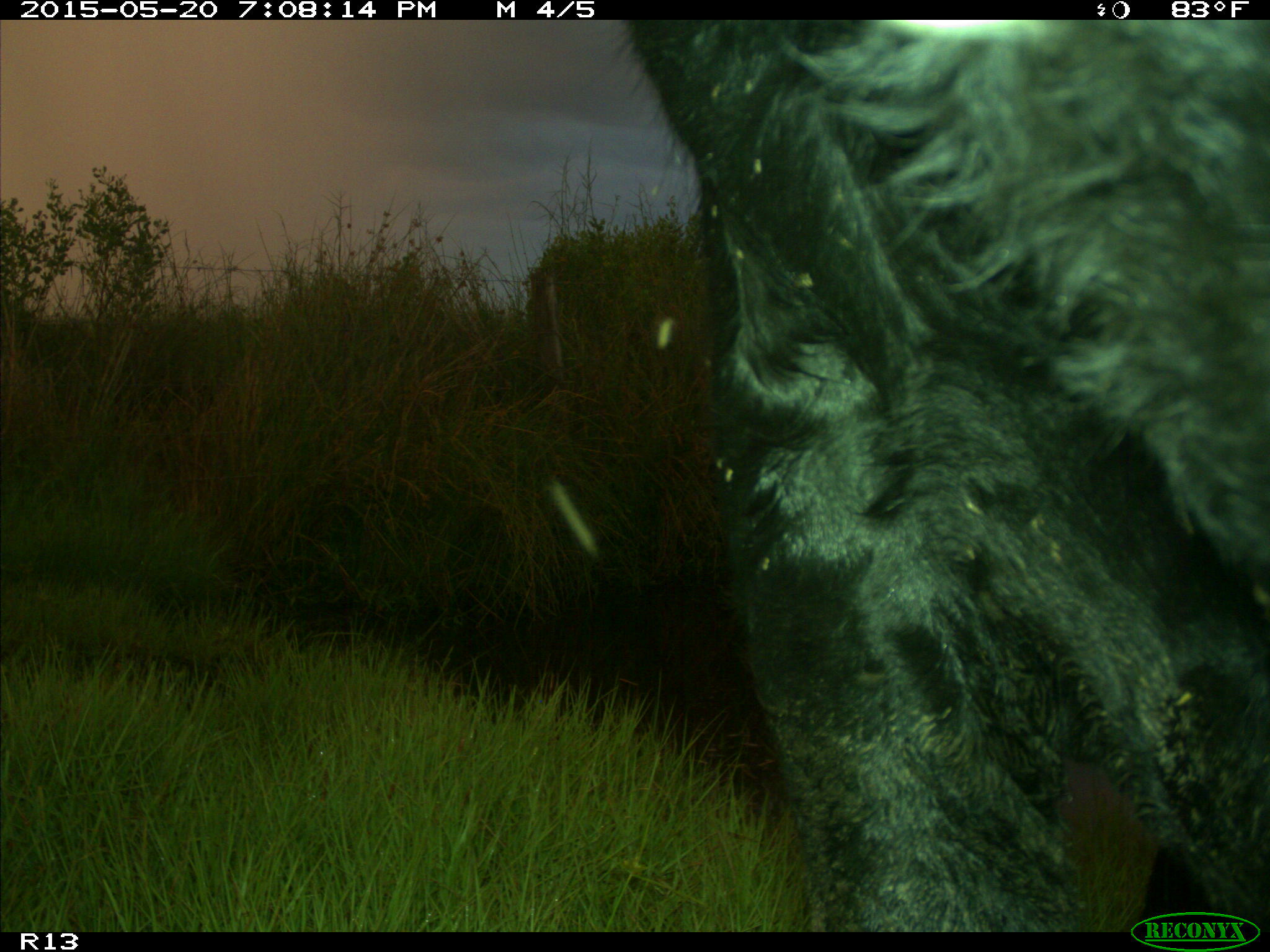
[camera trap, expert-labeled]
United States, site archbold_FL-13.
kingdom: Animalia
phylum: Chordata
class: Mammalia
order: Artiodactyla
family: Bovidae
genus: Bos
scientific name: Bos taurus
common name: domestic cow